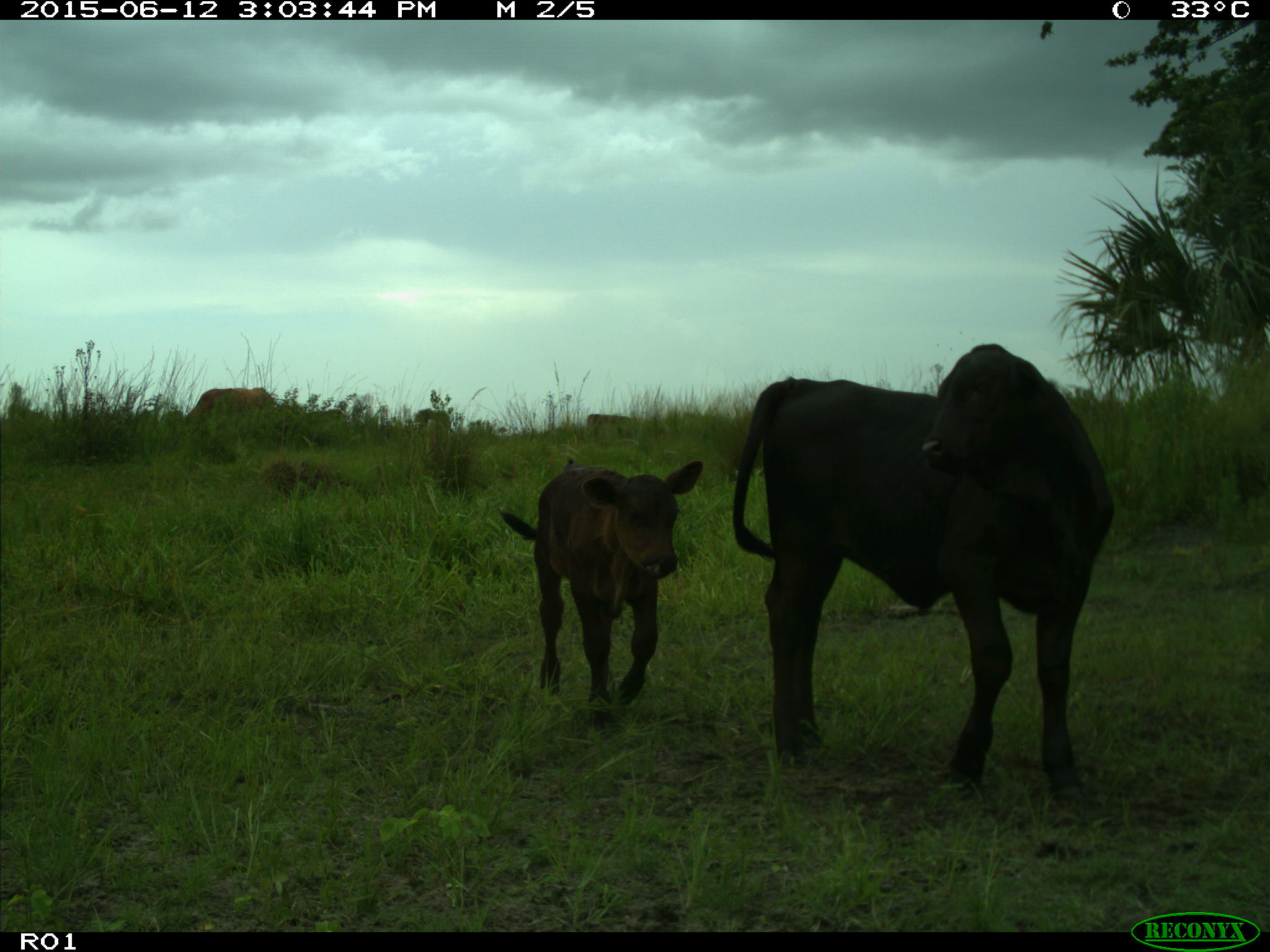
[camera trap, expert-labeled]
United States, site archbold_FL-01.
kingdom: Animalia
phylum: Chordata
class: Mammalia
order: Artiodactyla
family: Bovidae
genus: Bos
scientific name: Bos taurus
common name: domestic cow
Bos taurus (domestic cow).